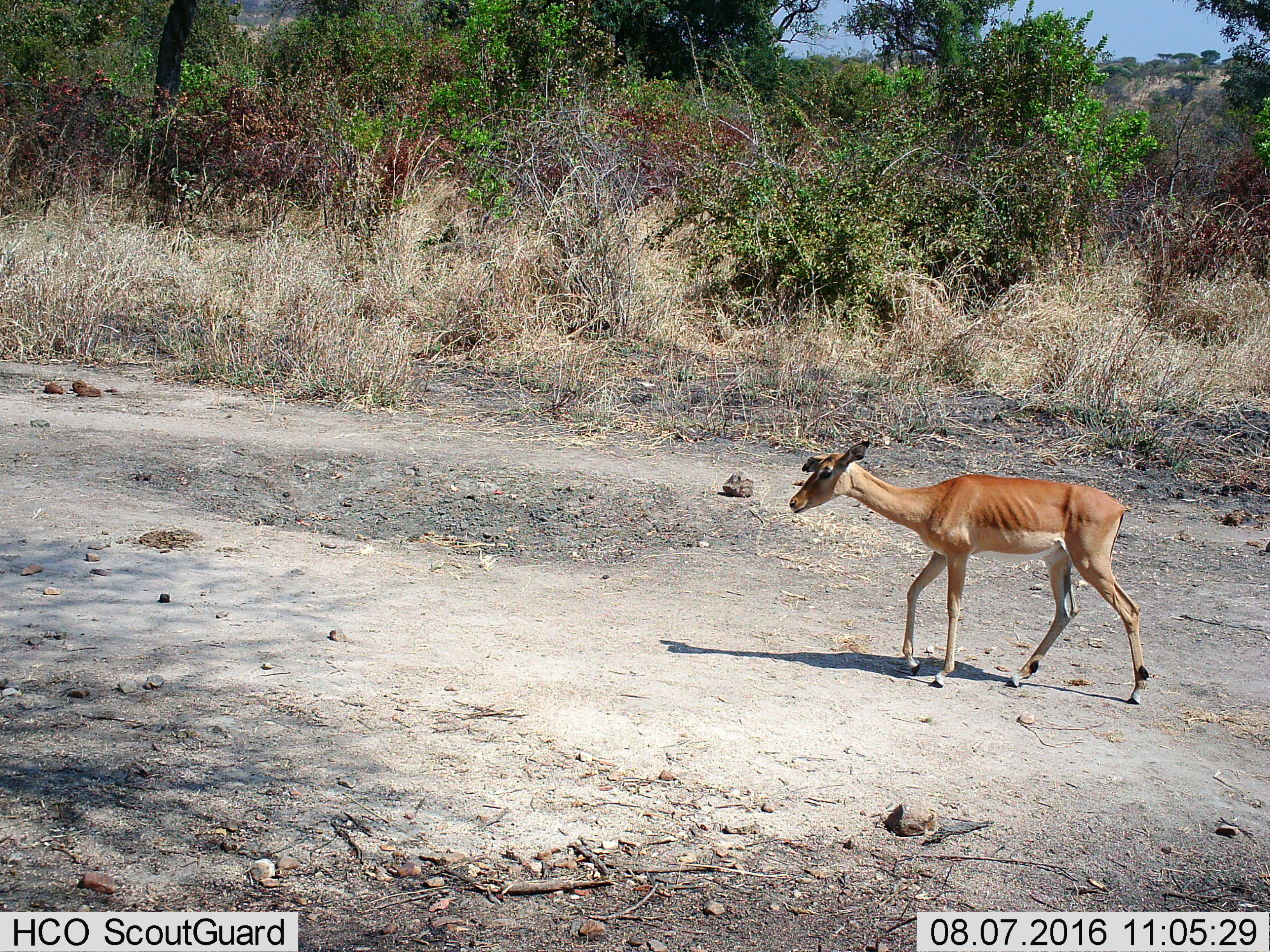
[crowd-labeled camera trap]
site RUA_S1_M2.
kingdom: Animalia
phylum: Chordata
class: Mammalia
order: Artiodactyla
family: Bovidae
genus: Aepyceros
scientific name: Aepyceros melampus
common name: impala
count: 1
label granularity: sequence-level